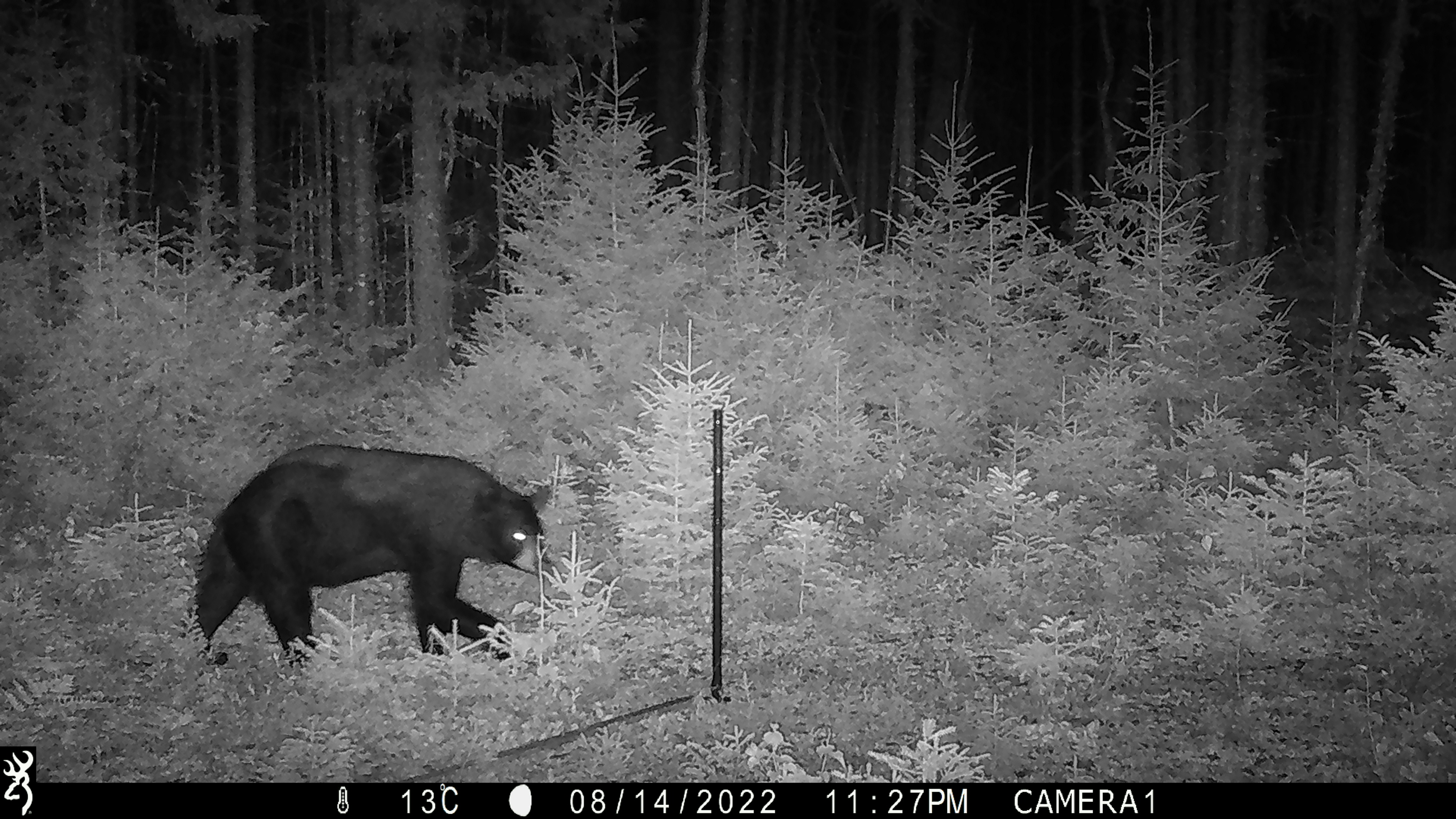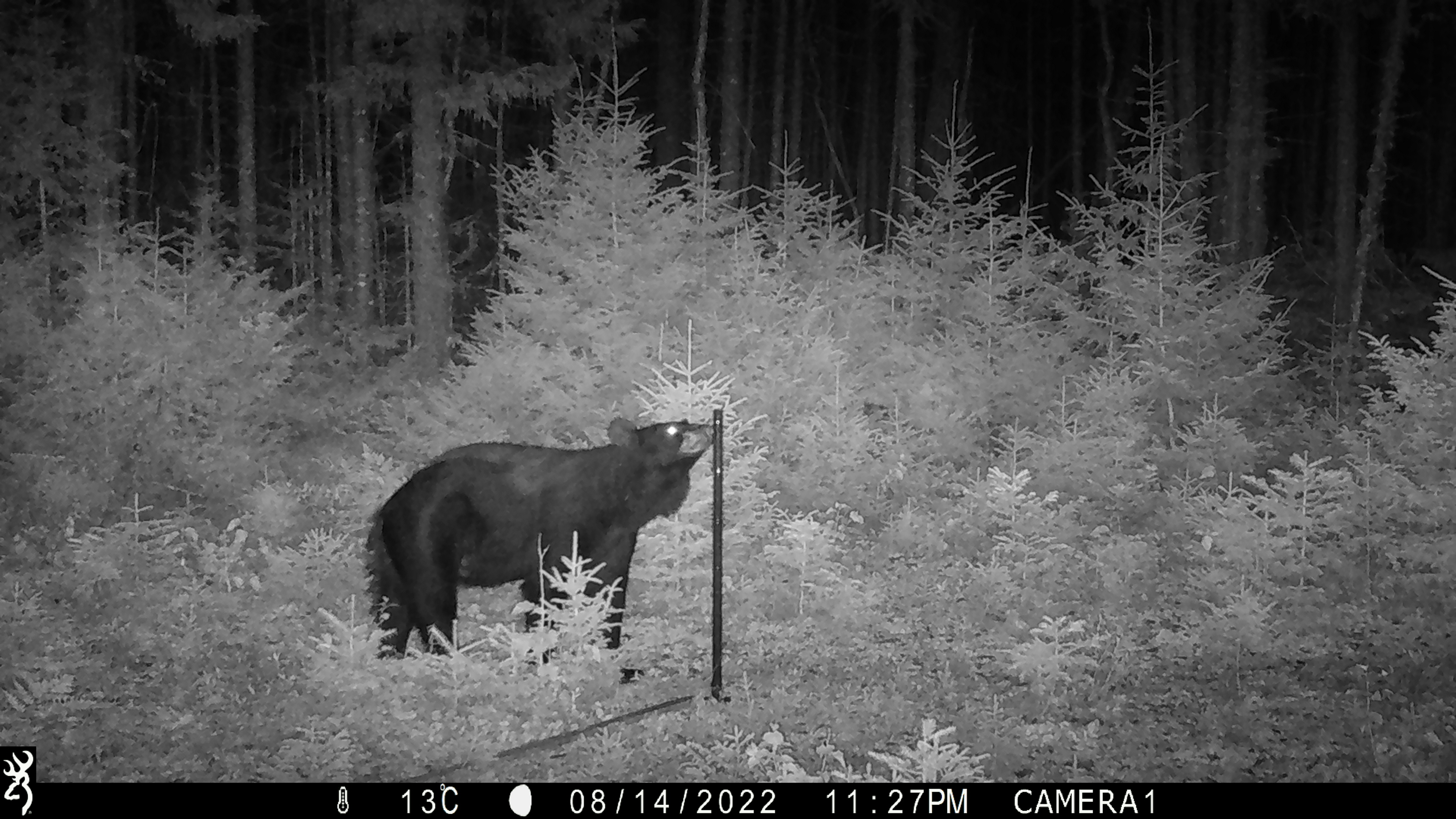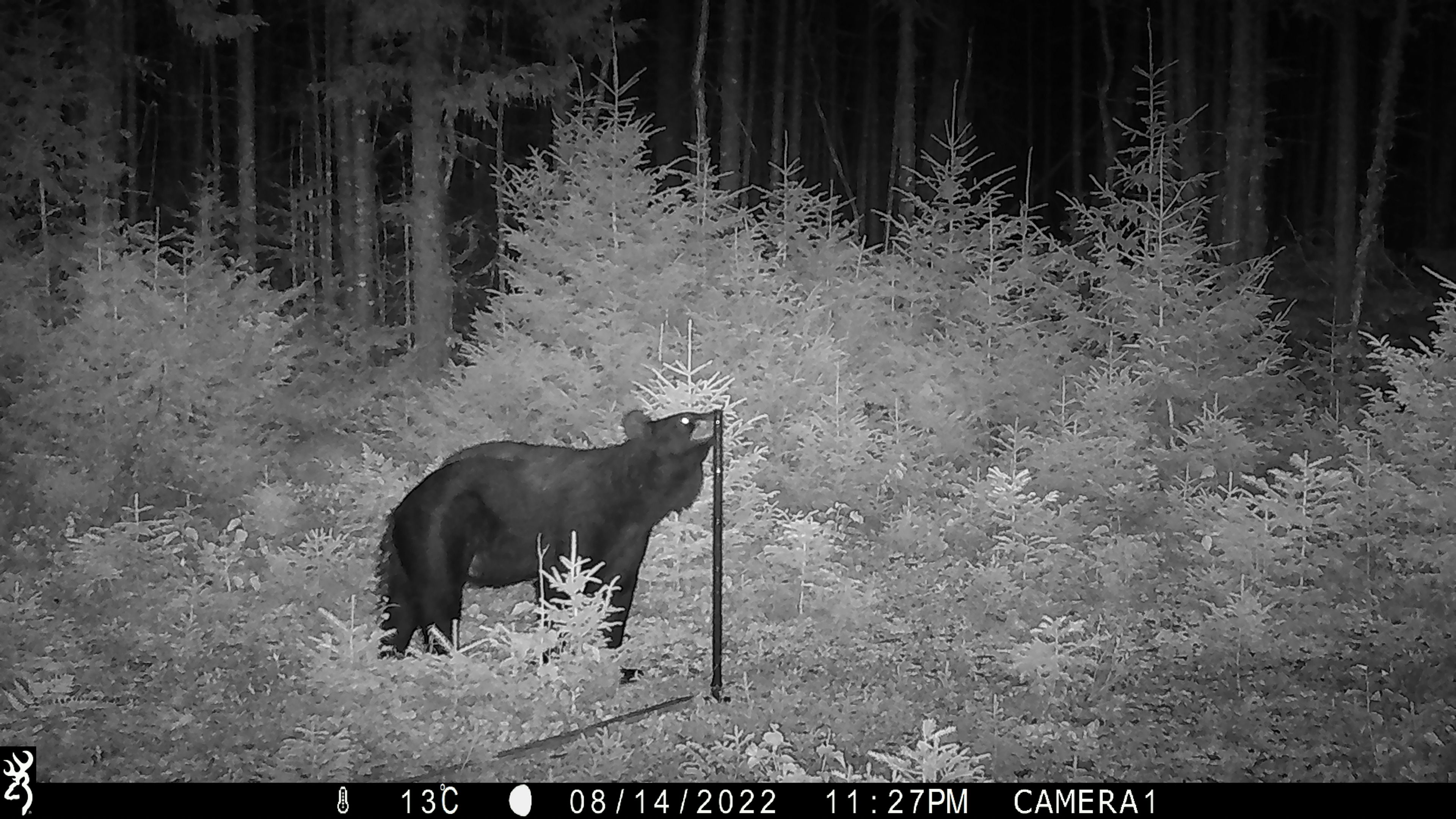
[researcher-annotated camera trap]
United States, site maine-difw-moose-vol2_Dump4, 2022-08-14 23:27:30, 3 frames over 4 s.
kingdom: Animalia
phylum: Chordata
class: Mammalia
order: Carnivora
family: Ursidae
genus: Ursus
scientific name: Ursus americanus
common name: black bear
Black bear (Ursus americanus).